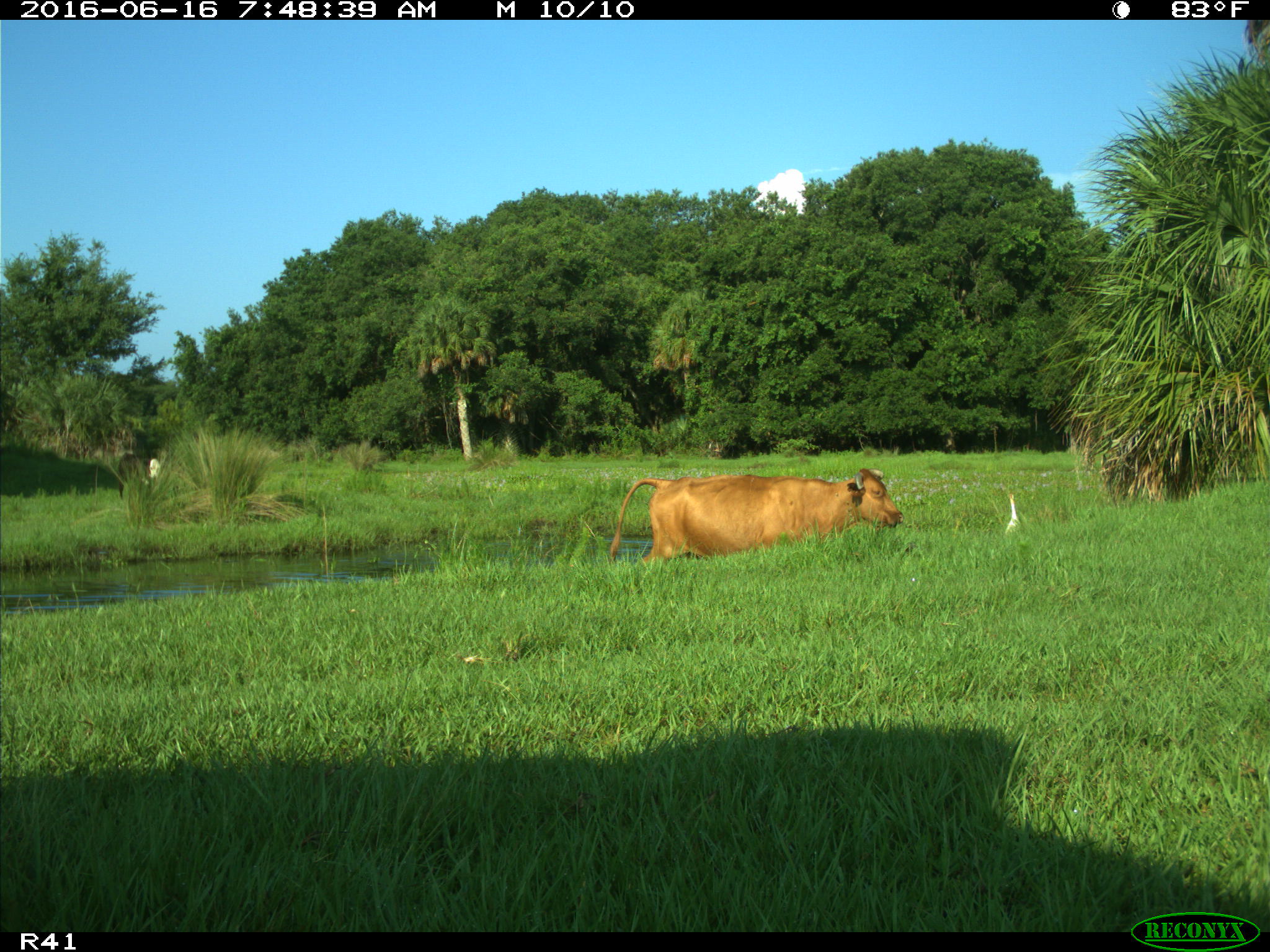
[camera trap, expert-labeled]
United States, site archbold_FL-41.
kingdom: Animalia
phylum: Chordata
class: Mammalia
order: Artiodactyla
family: Bovidae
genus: Bos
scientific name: Bos taurus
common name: domestic cow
Bos taurus (domestic cow).